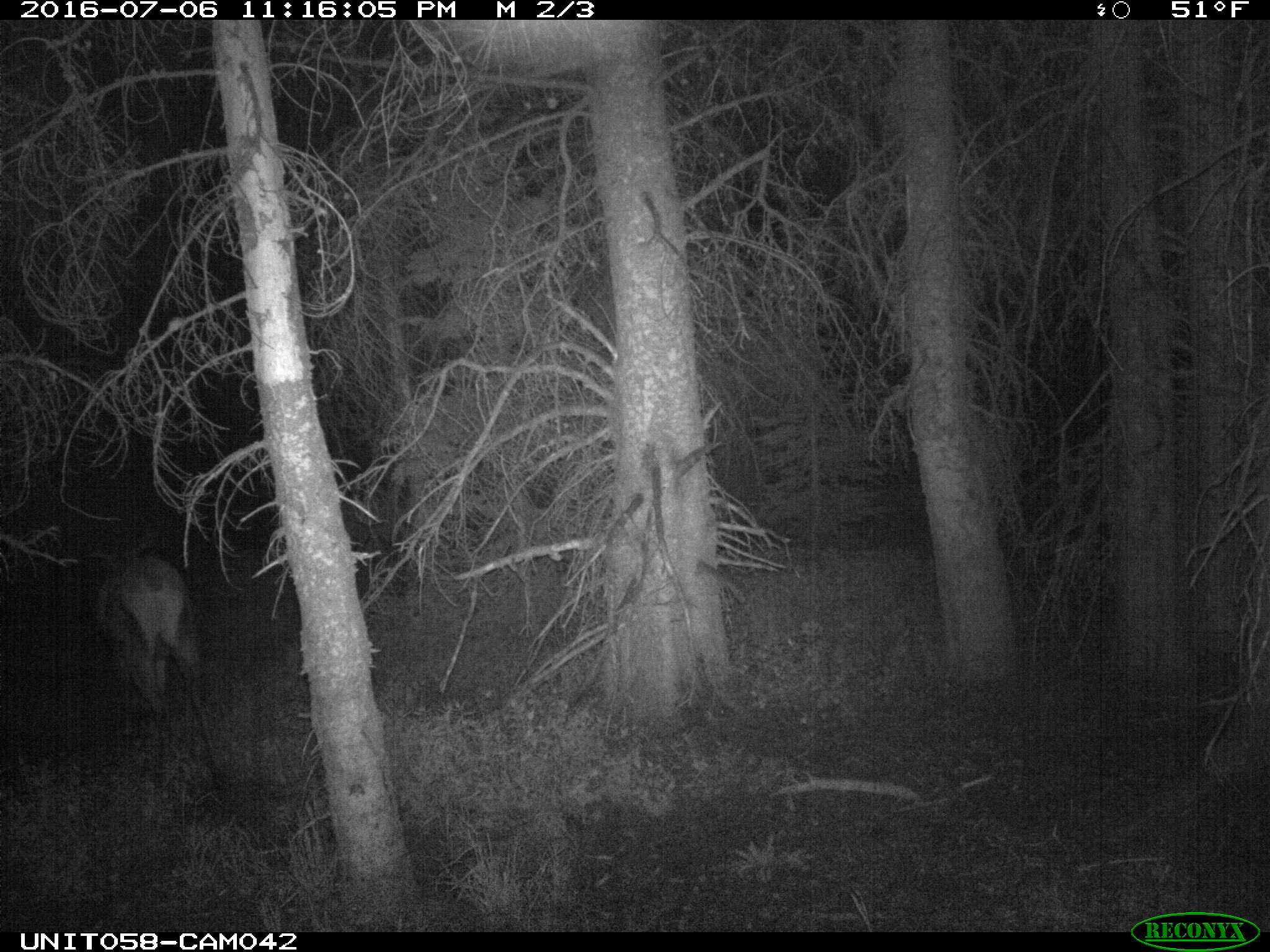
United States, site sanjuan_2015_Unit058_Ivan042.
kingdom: Animalia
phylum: Chordata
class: Mammalia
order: Artiodactyla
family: Cervidae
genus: Cervus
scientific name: Cervus elaphus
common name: red deer